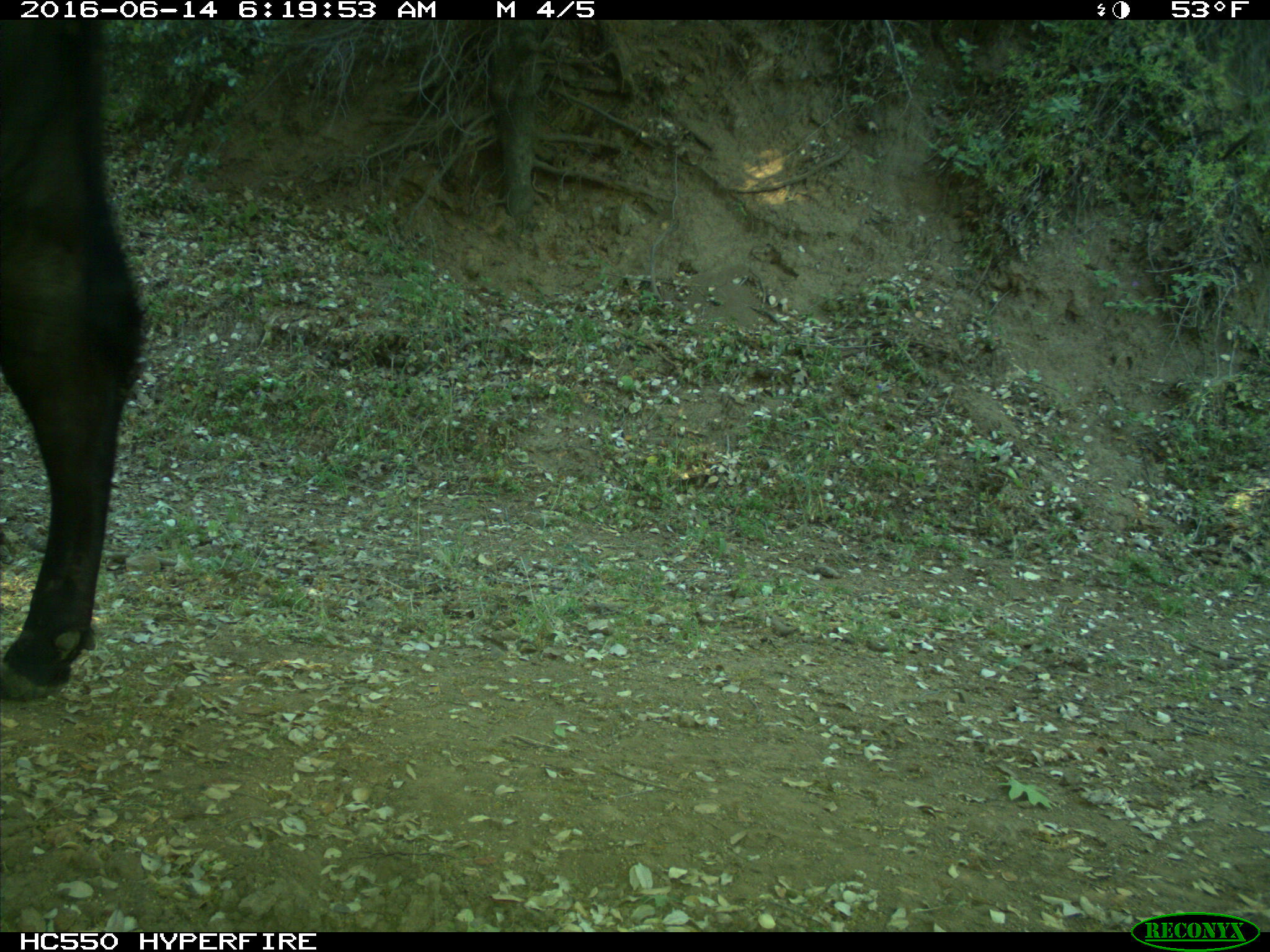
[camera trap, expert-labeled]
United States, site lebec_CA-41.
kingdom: Animalia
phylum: Chordata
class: Mammalia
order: Artiodactyla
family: Bovidae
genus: Bos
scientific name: Bos taurus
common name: domestic cow